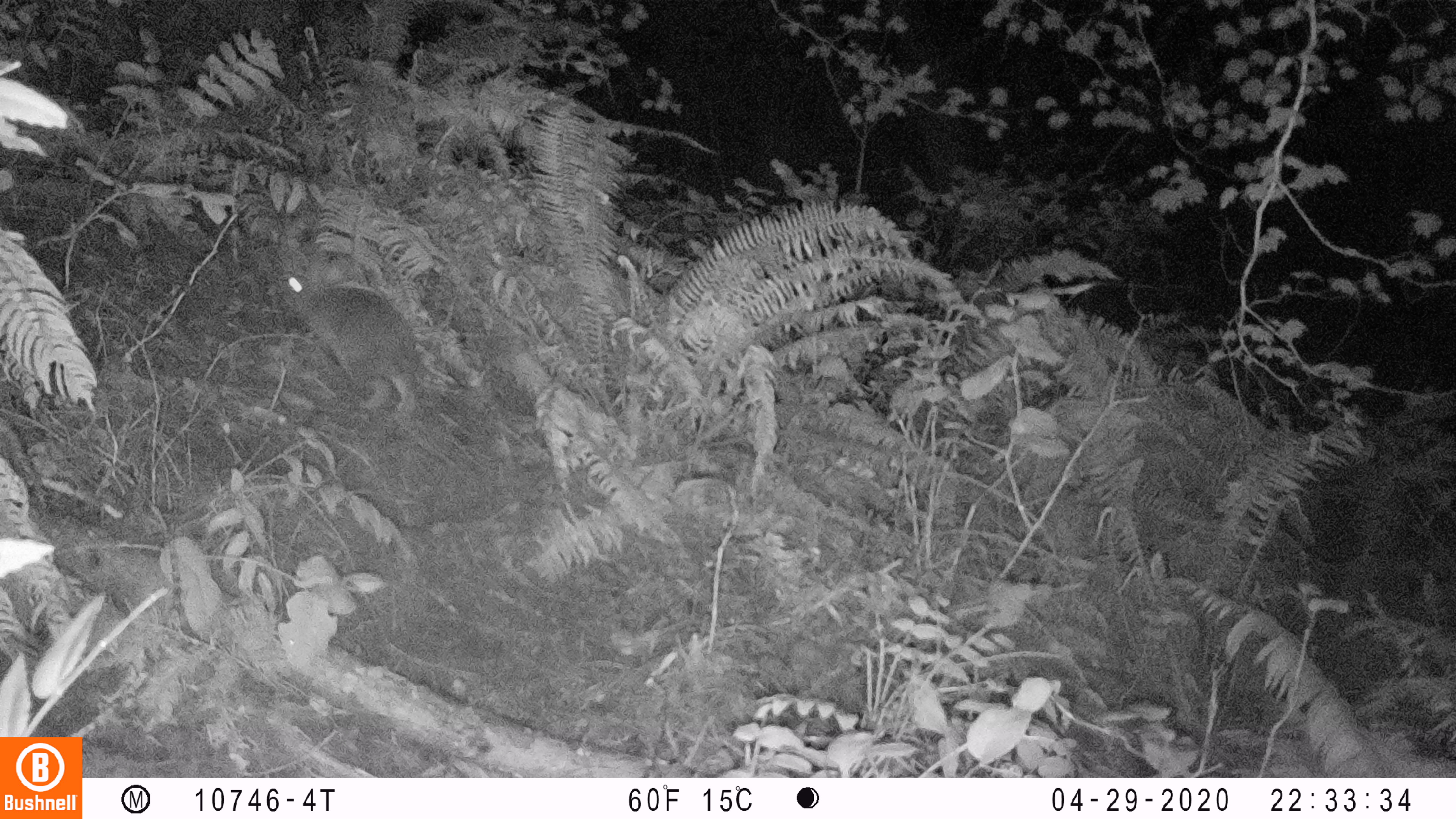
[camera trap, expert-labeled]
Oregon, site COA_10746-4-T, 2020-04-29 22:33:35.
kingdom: Animalia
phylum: Chordata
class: Mammalia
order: Lagomorpha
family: Leporidae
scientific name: Leporidae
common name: hares and rabbits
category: leporidae family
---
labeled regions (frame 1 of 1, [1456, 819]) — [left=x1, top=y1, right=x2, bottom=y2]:
leporidae family: [left=278, top=252, right=419, bottom=426]